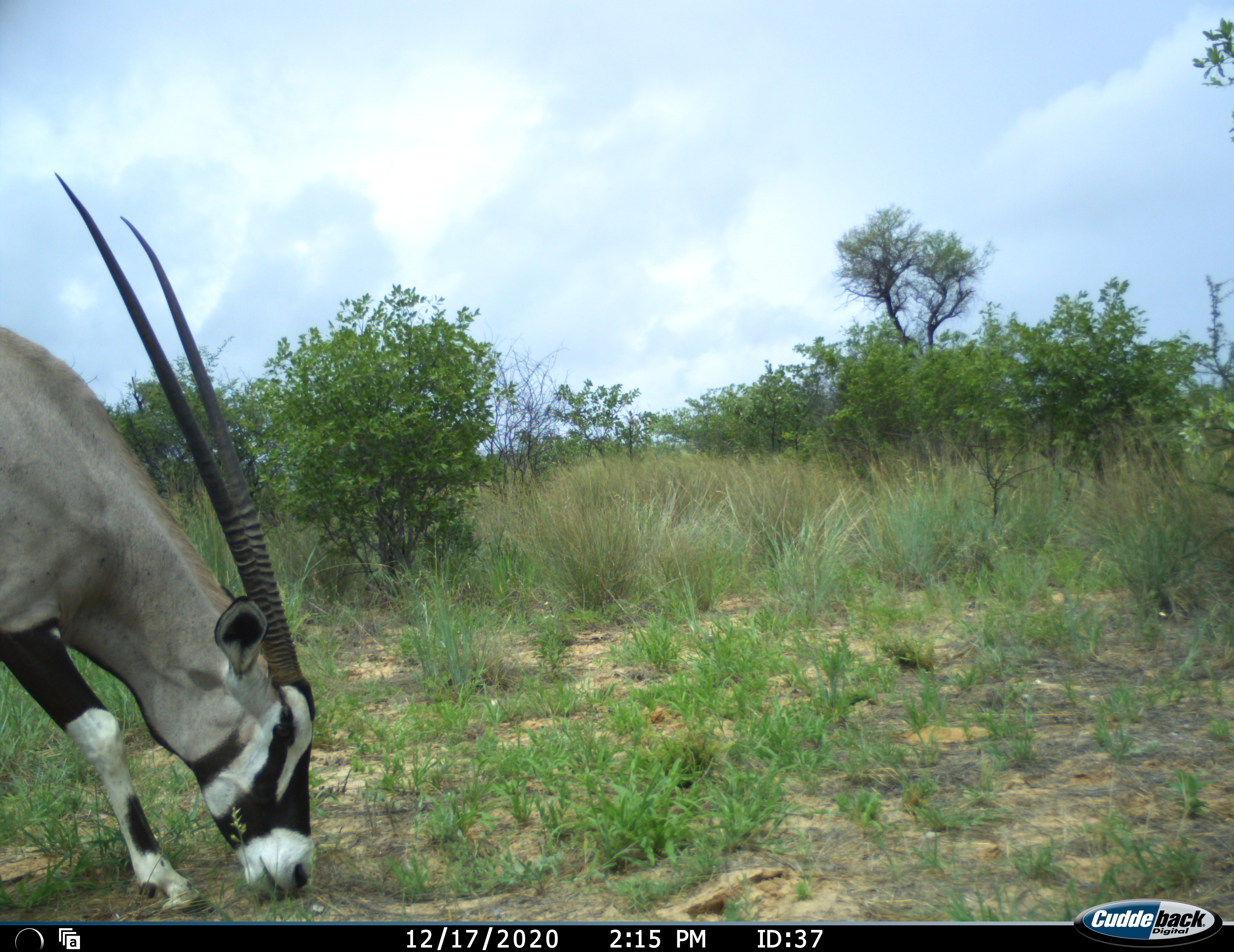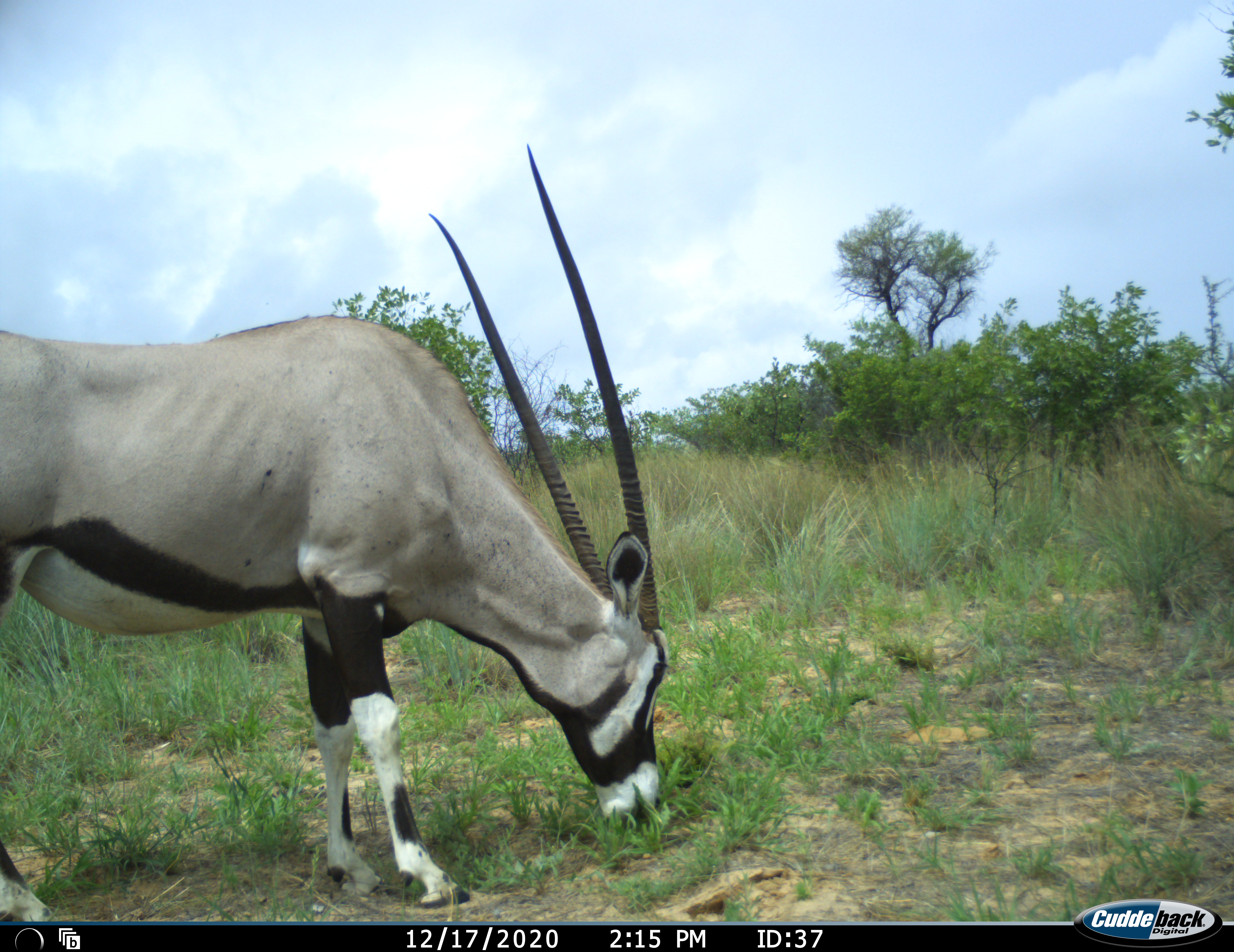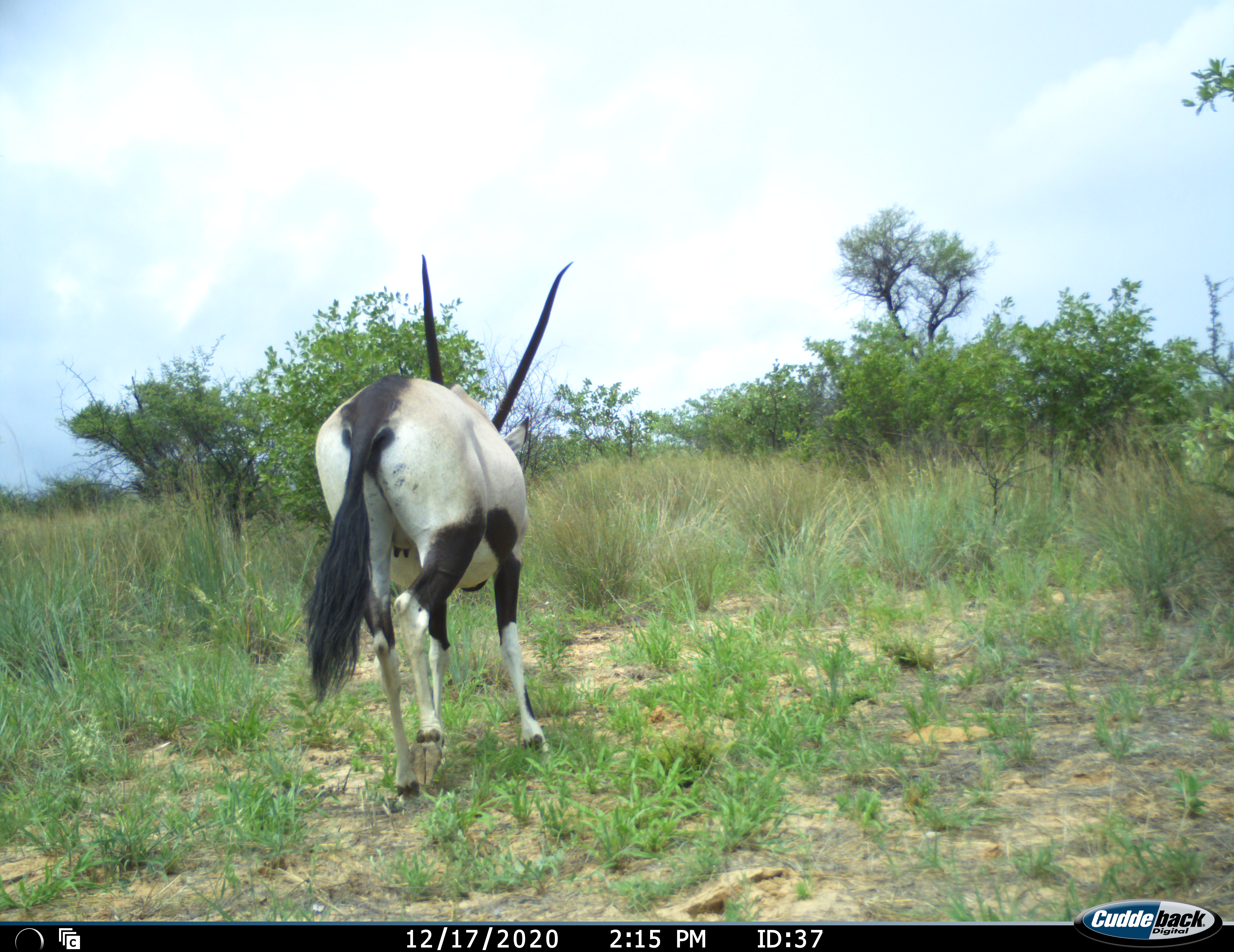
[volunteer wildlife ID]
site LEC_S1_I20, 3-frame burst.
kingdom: Animalia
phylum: Chordata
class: Mammalia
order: Artiodactyla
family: Bovidae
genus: Oryx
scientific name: Oryx gazella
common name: gemsbok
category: oryx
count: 1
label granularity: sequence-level